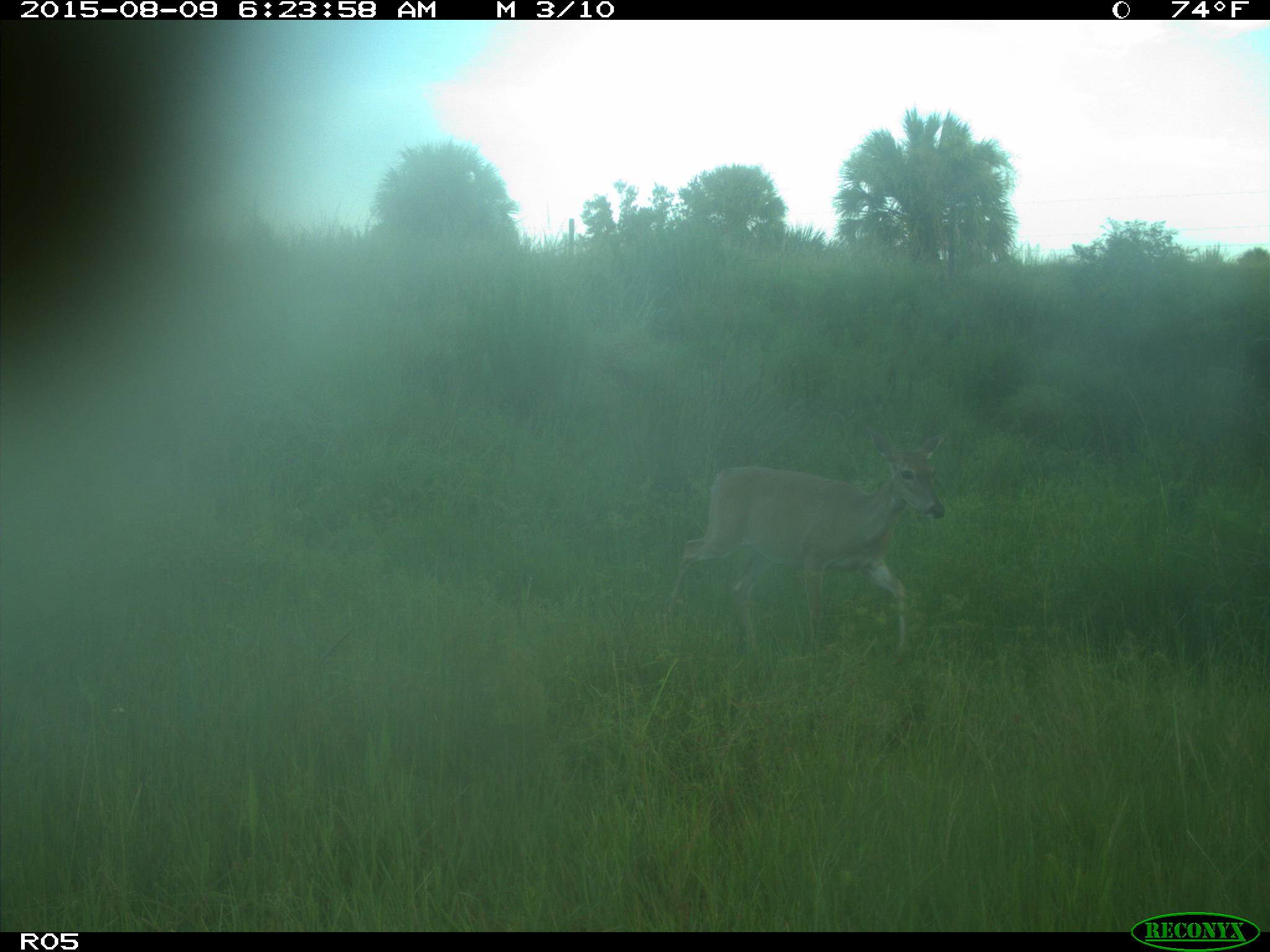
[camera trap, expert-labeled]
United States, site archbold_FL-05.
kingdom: Animalia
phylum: Chordata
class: Mammalia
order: Artiodactyla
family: Cervidae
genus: Odocoileus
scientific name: Odocoileus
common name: deer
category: unidentified deer